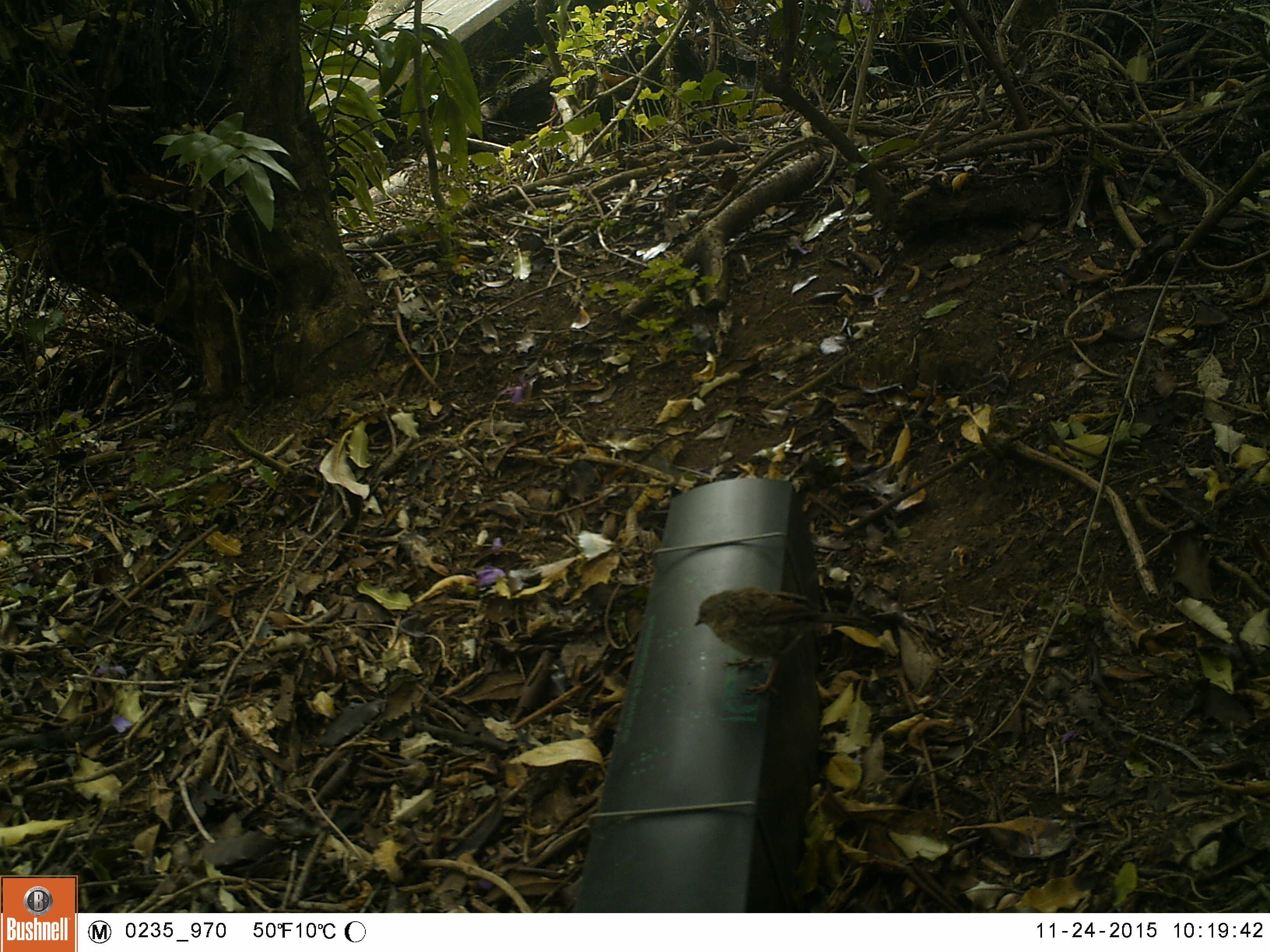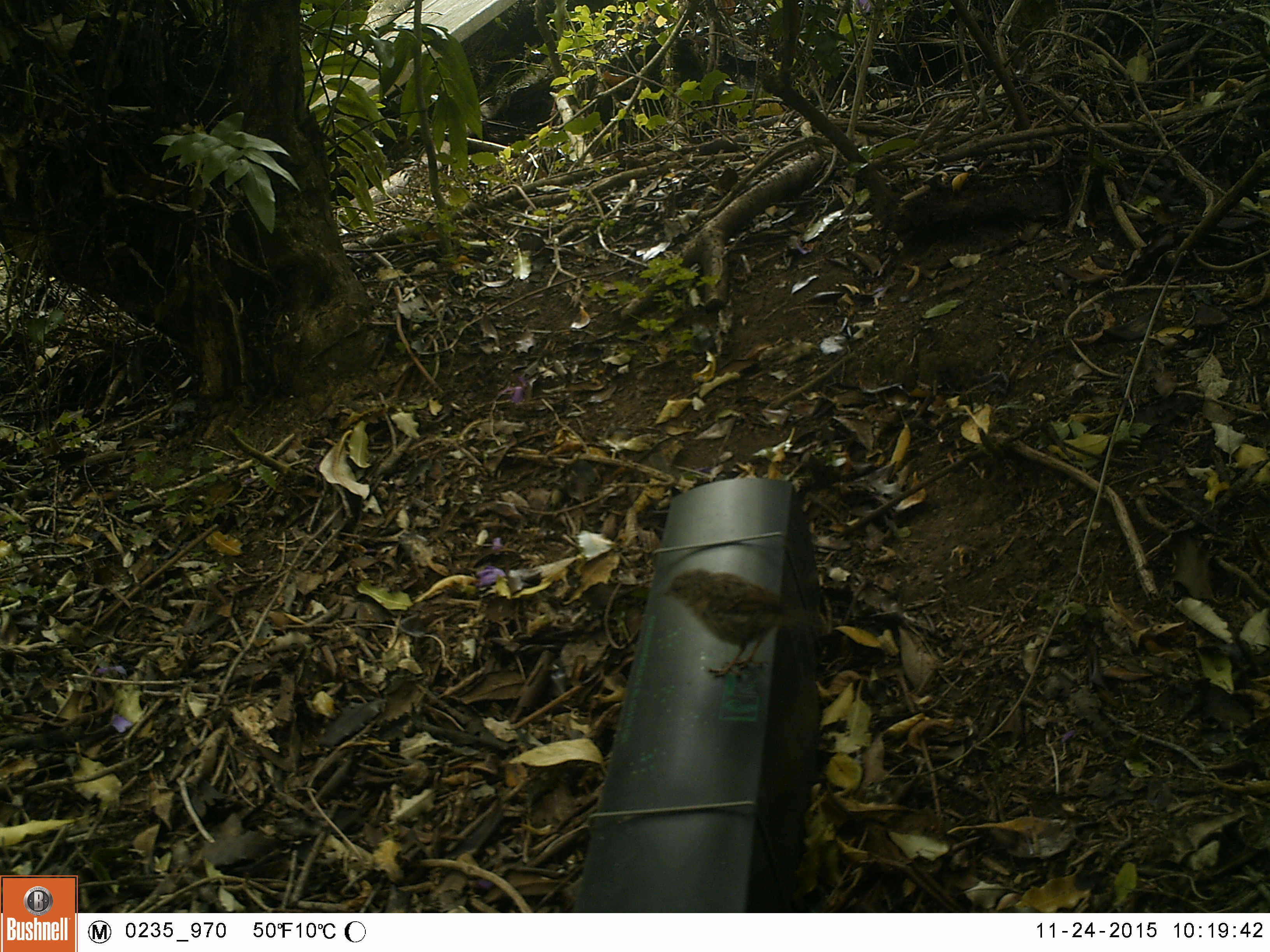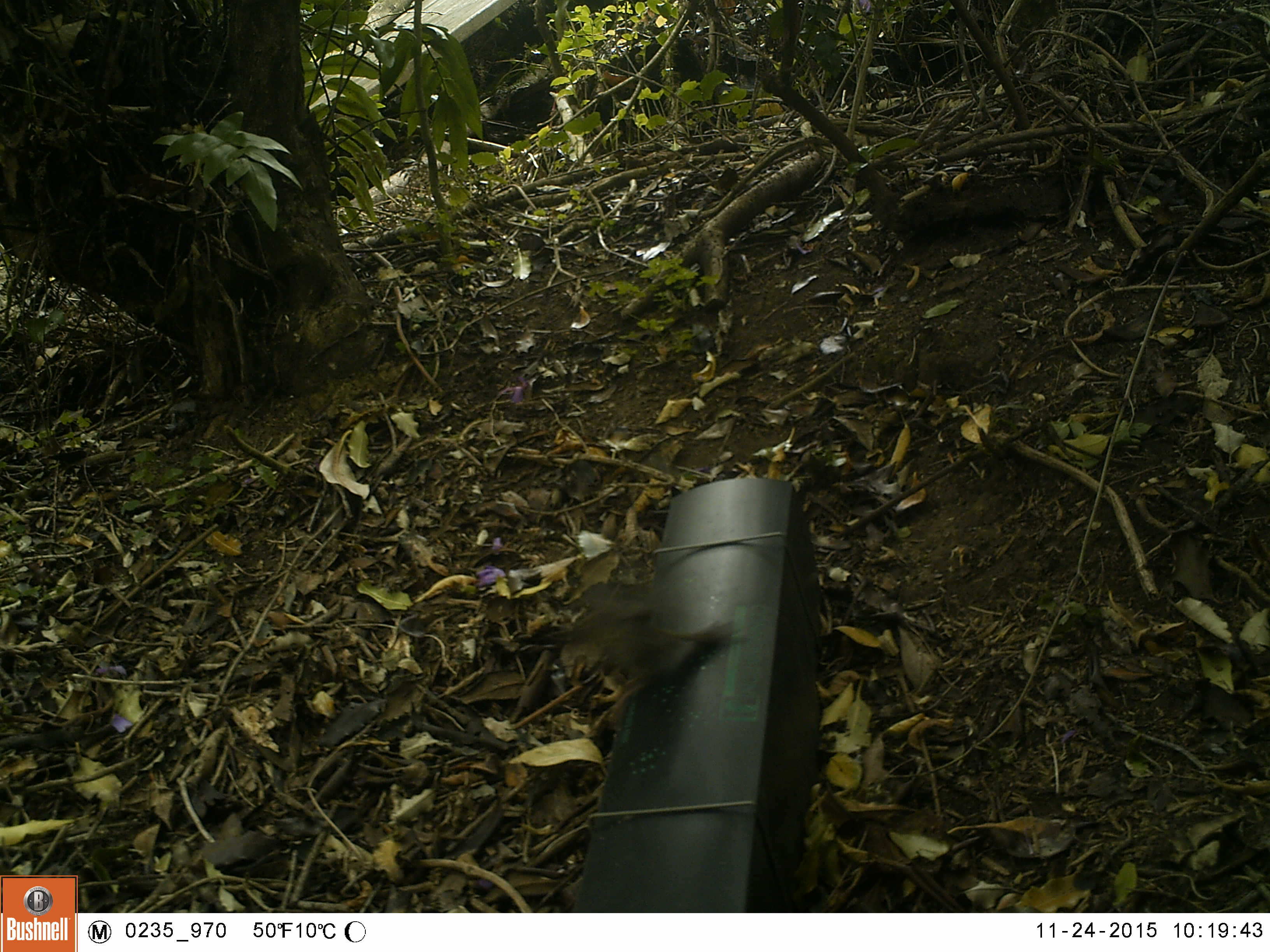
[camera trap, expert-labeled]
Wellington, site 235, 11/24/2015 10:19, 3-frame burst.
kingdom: Animalia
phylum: Chordata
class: Aves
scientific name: Aves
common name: bird